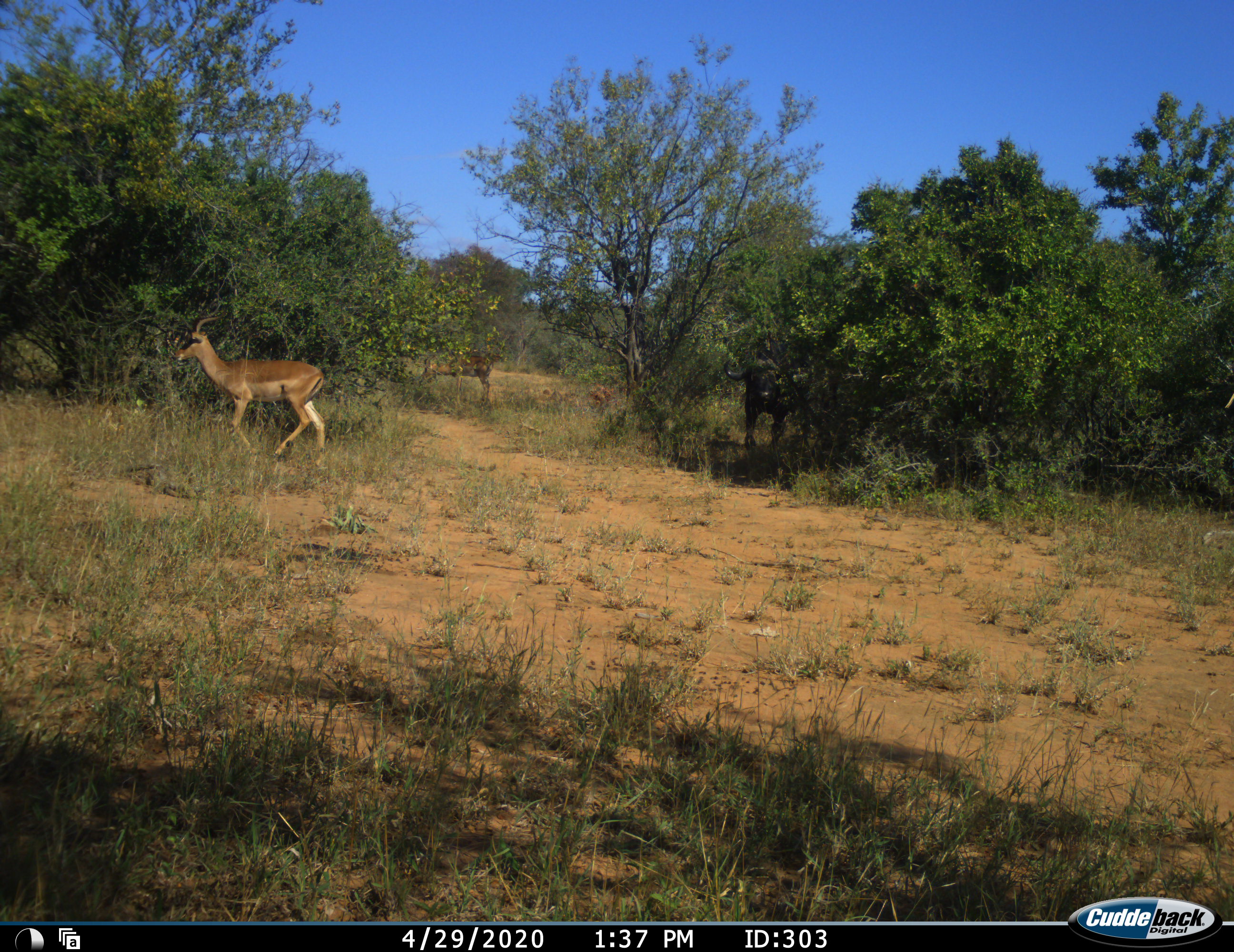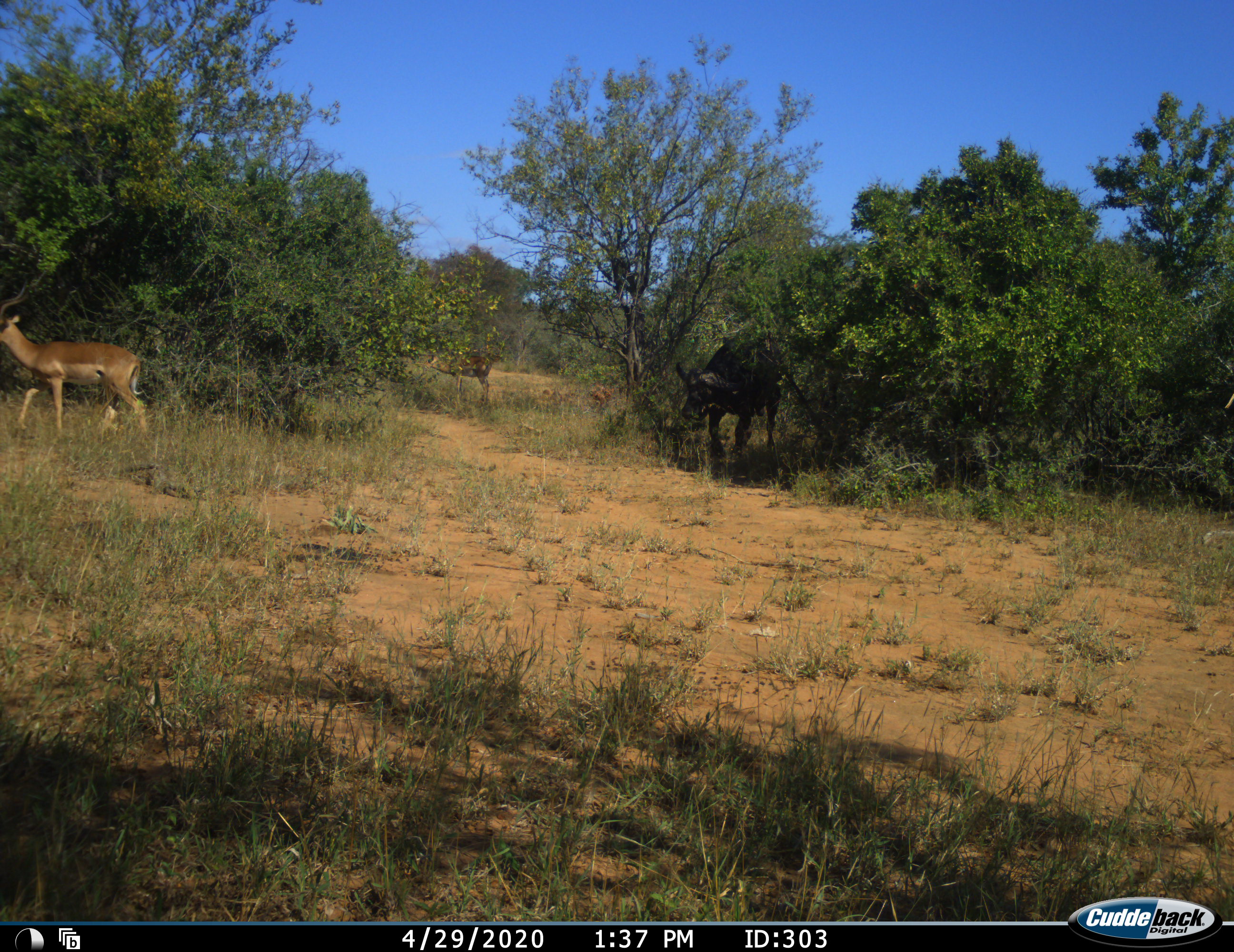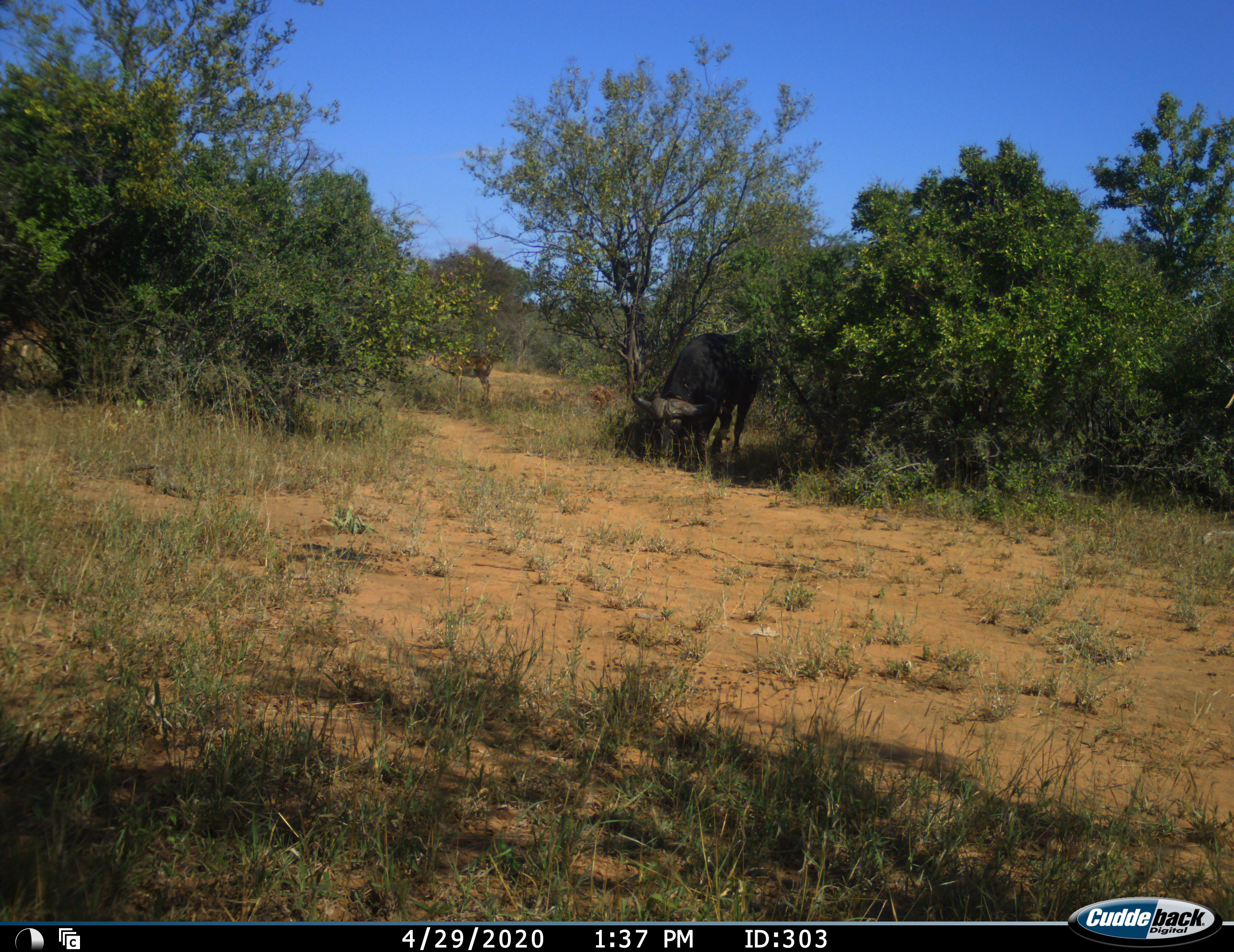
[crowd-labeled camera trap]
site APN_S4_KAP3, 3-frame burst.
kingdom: Animalia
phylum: Chordata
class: Mammalia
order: Artiodactyla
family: Bovidae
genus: Syncerus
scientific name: Syncerus caffer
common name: african buffalo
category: buffalo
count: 1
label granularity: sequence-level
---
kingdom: Animalia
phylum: Chordata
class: Mammalia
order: Artiodactyla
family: Bovidae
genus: Aepyceros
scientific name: Aepyceros melampus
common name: impala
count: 1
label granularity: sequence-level